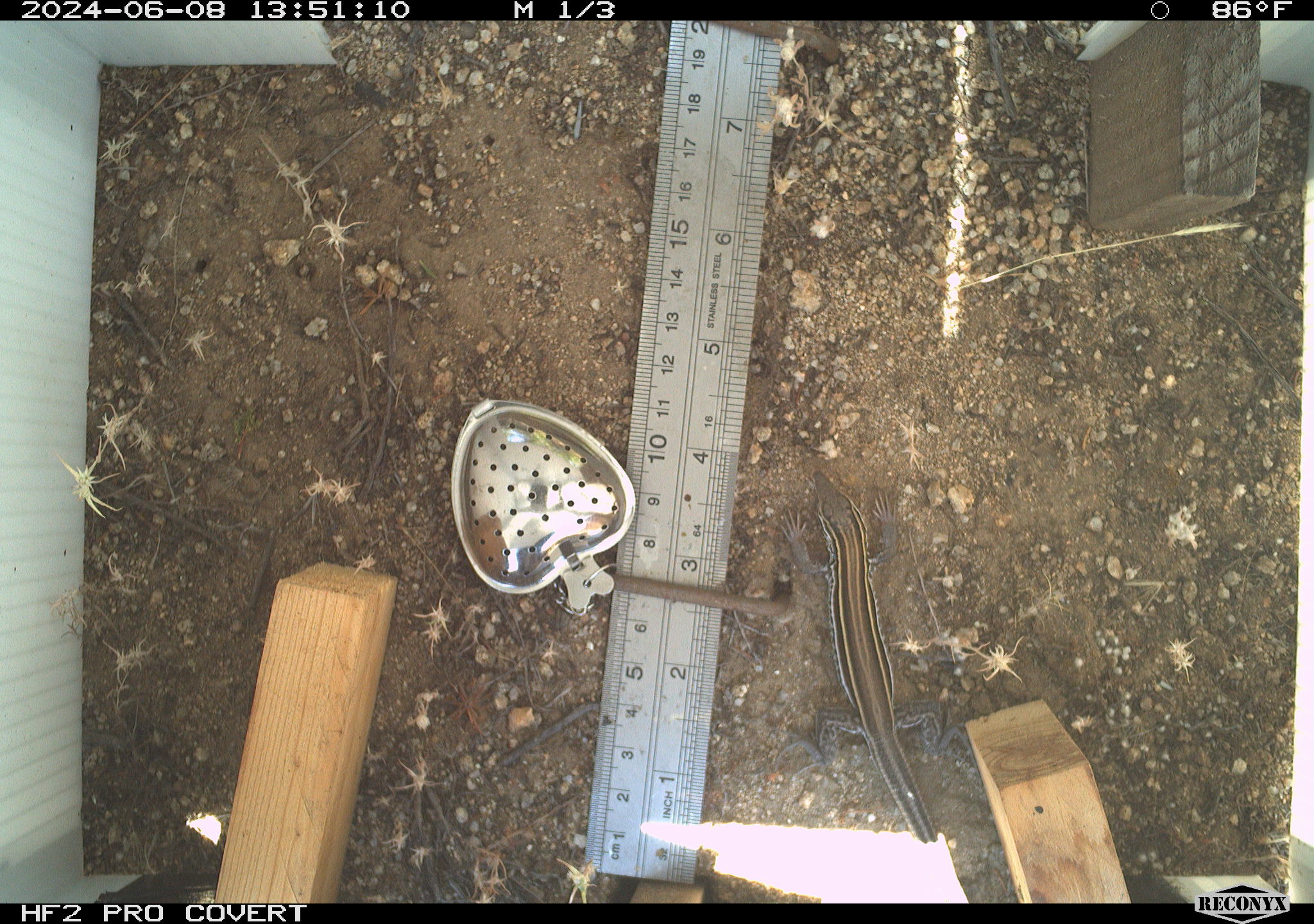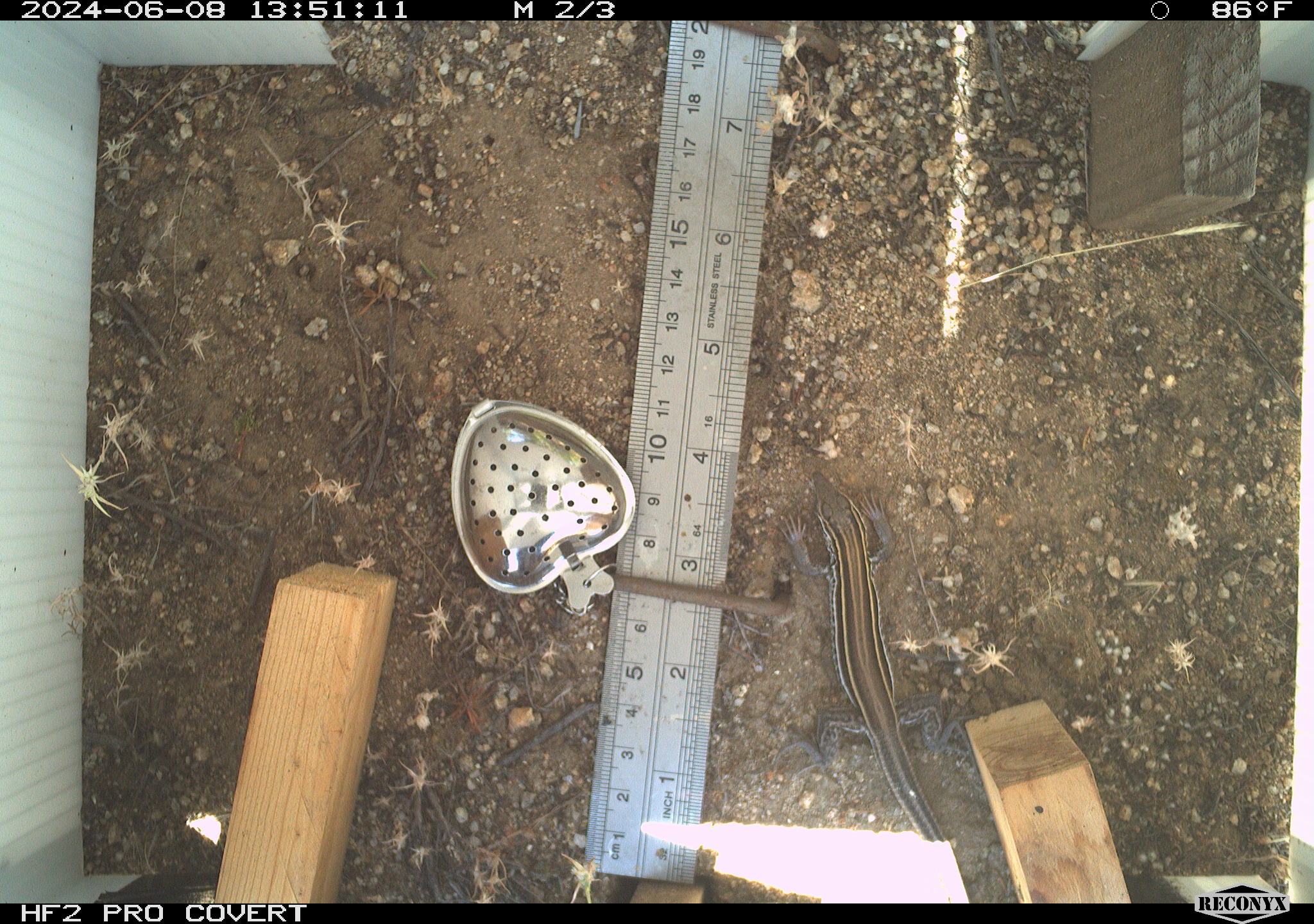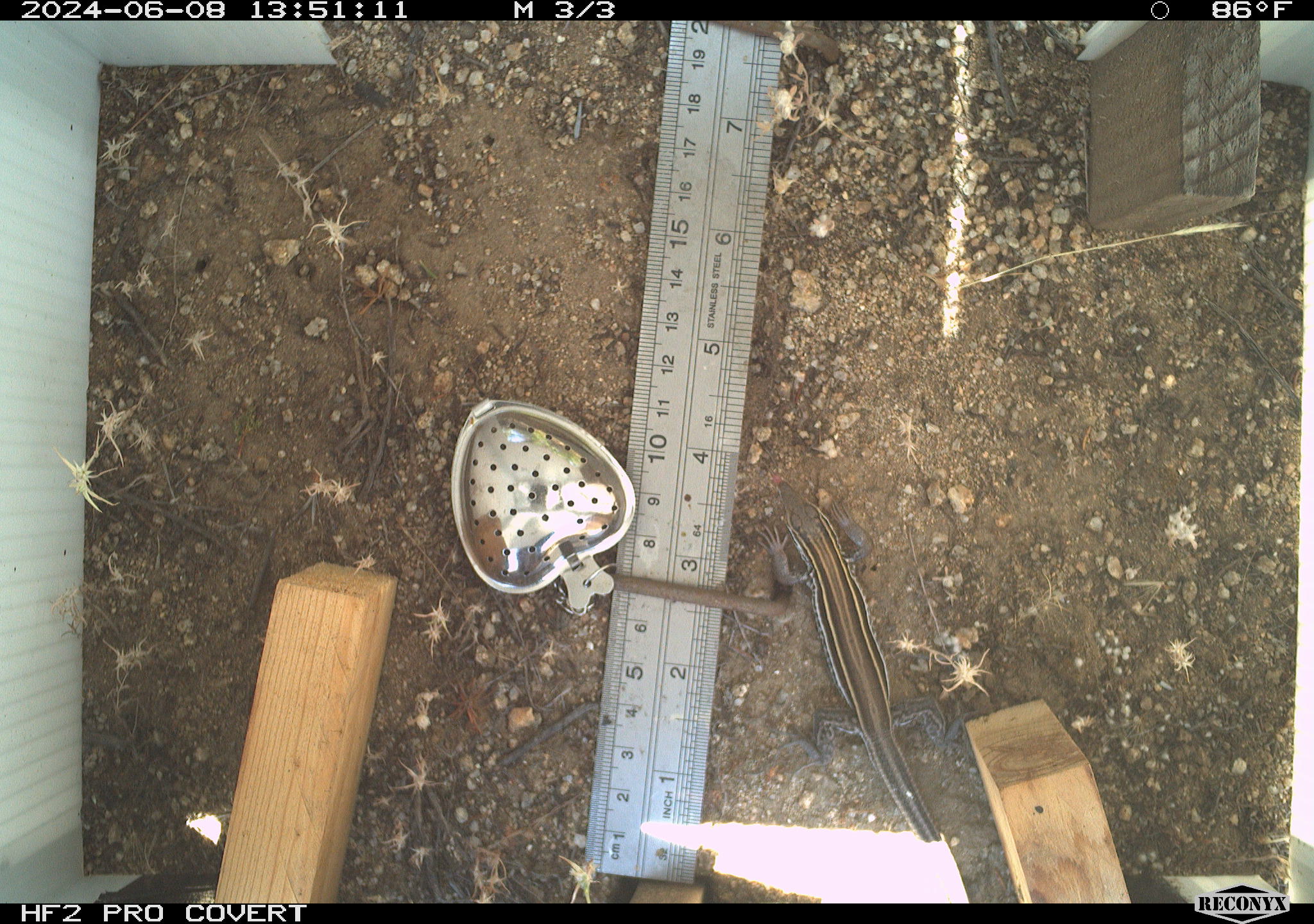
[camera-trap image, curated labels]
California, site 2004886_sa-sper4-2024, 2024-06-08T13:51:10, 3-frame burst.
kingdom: Animalia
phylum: Chordata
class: Reptilia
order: Squamata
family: Teiidae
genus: Aspidoscelis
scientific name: Aspidoscelis hyperythrus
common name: orange-throated whiptail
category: belding's orange-throated whiptail